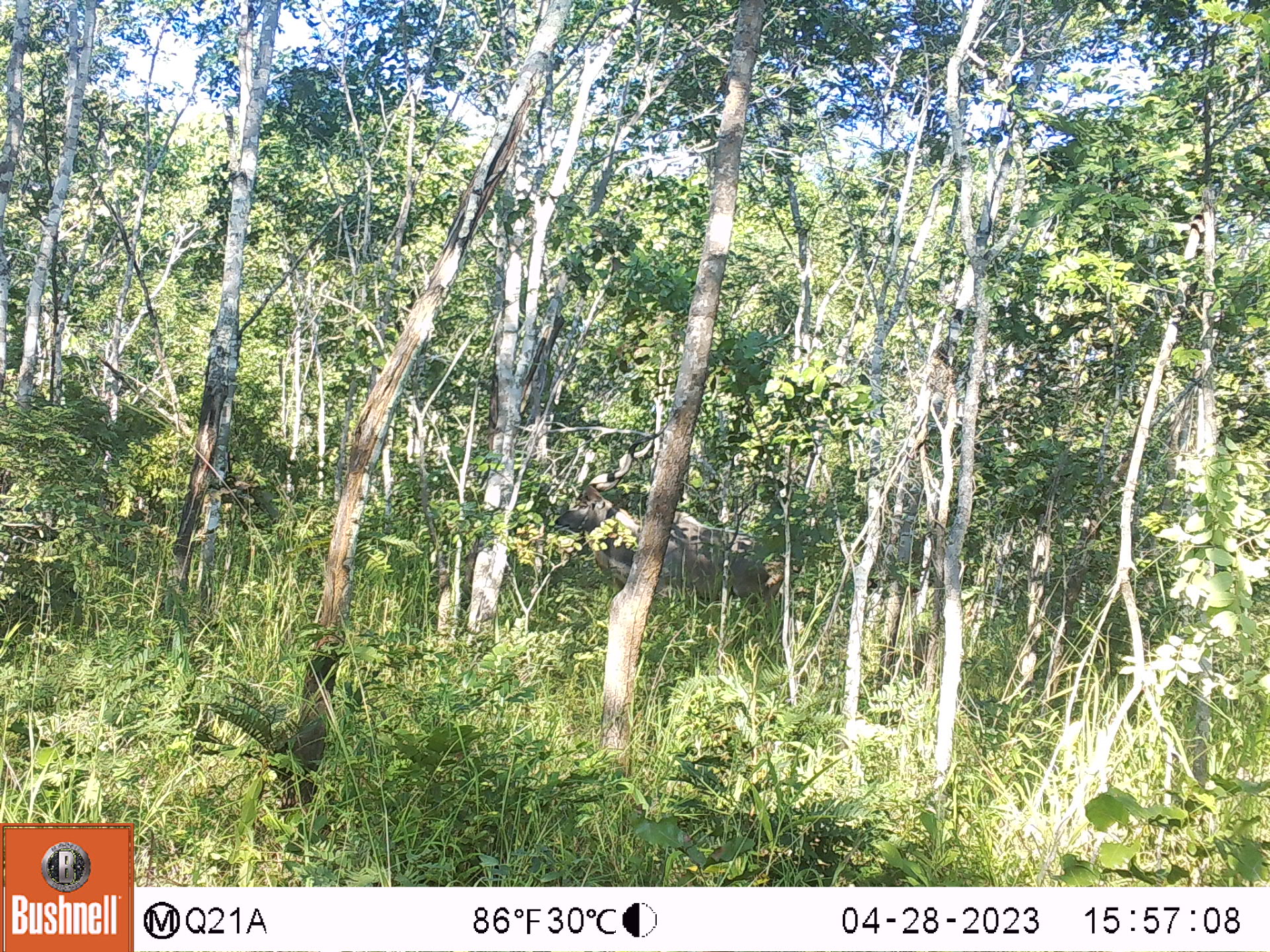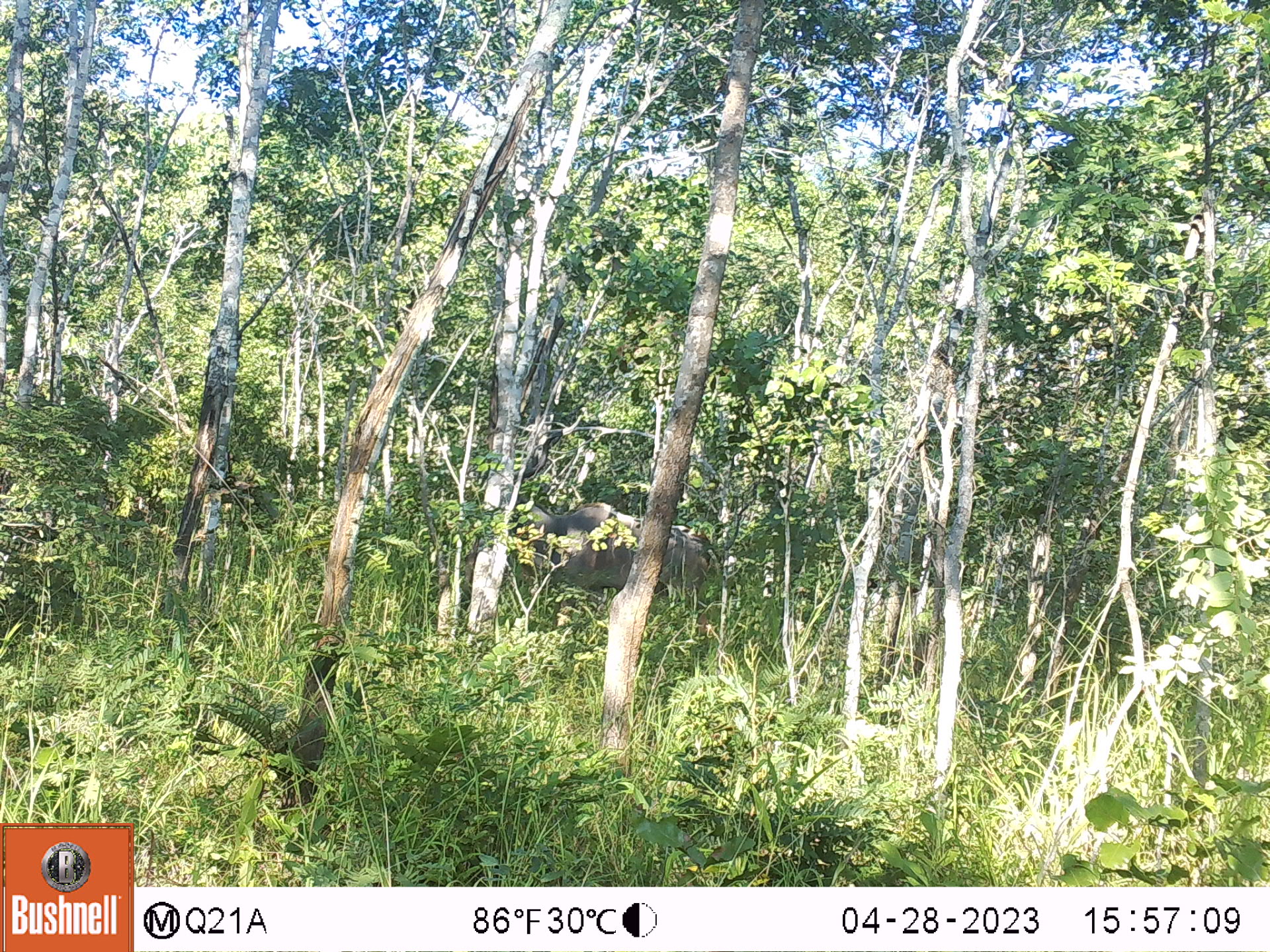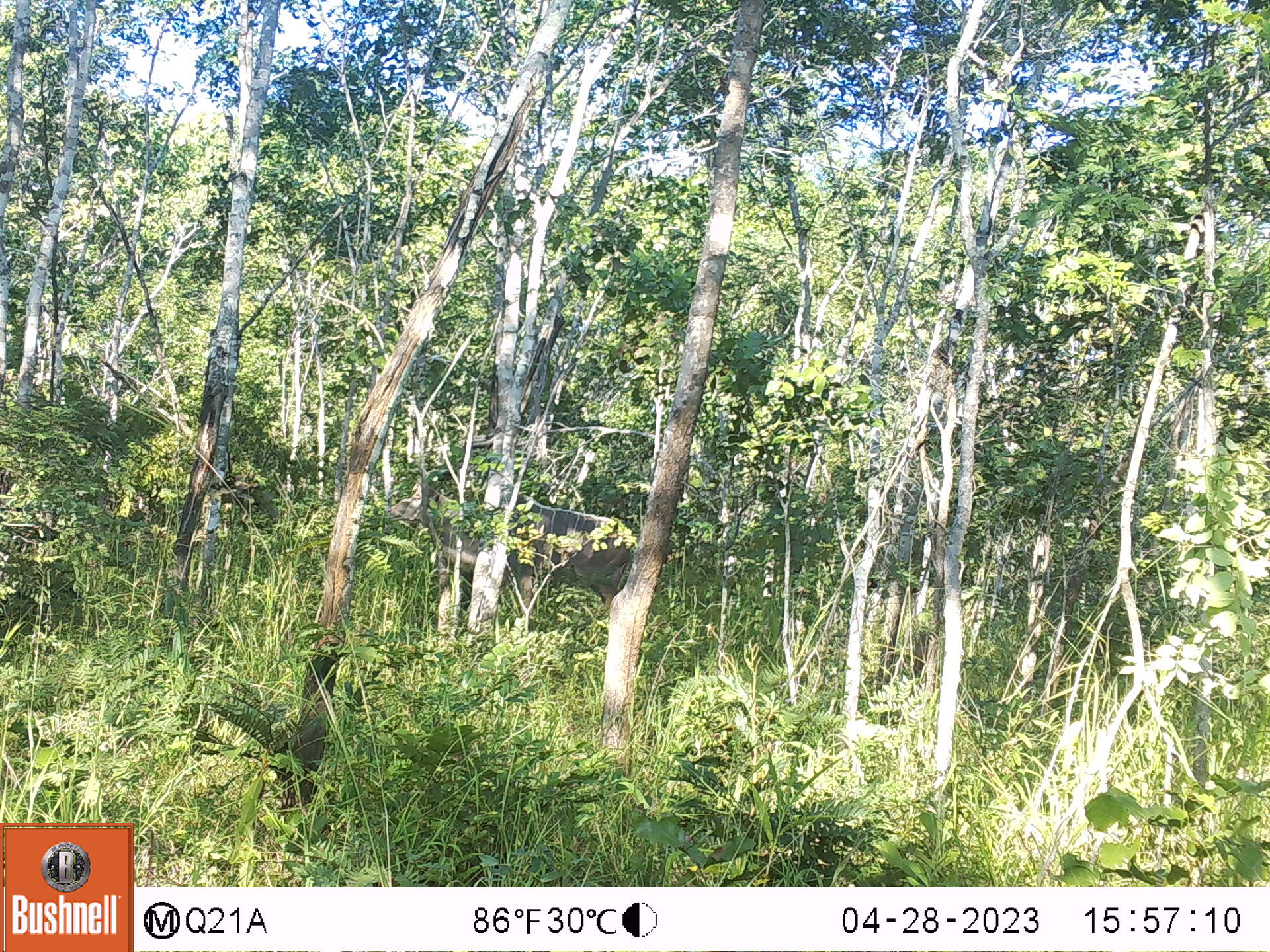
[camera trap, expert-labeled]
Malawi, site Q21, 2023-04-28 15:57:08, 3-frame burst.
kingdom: Animalia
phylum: Chordata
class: Mammalia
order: Artiodactyla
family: Bovidae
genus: Tragelaphus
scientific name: Tragelaphus strepsiceros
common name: greater kudu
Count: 1.